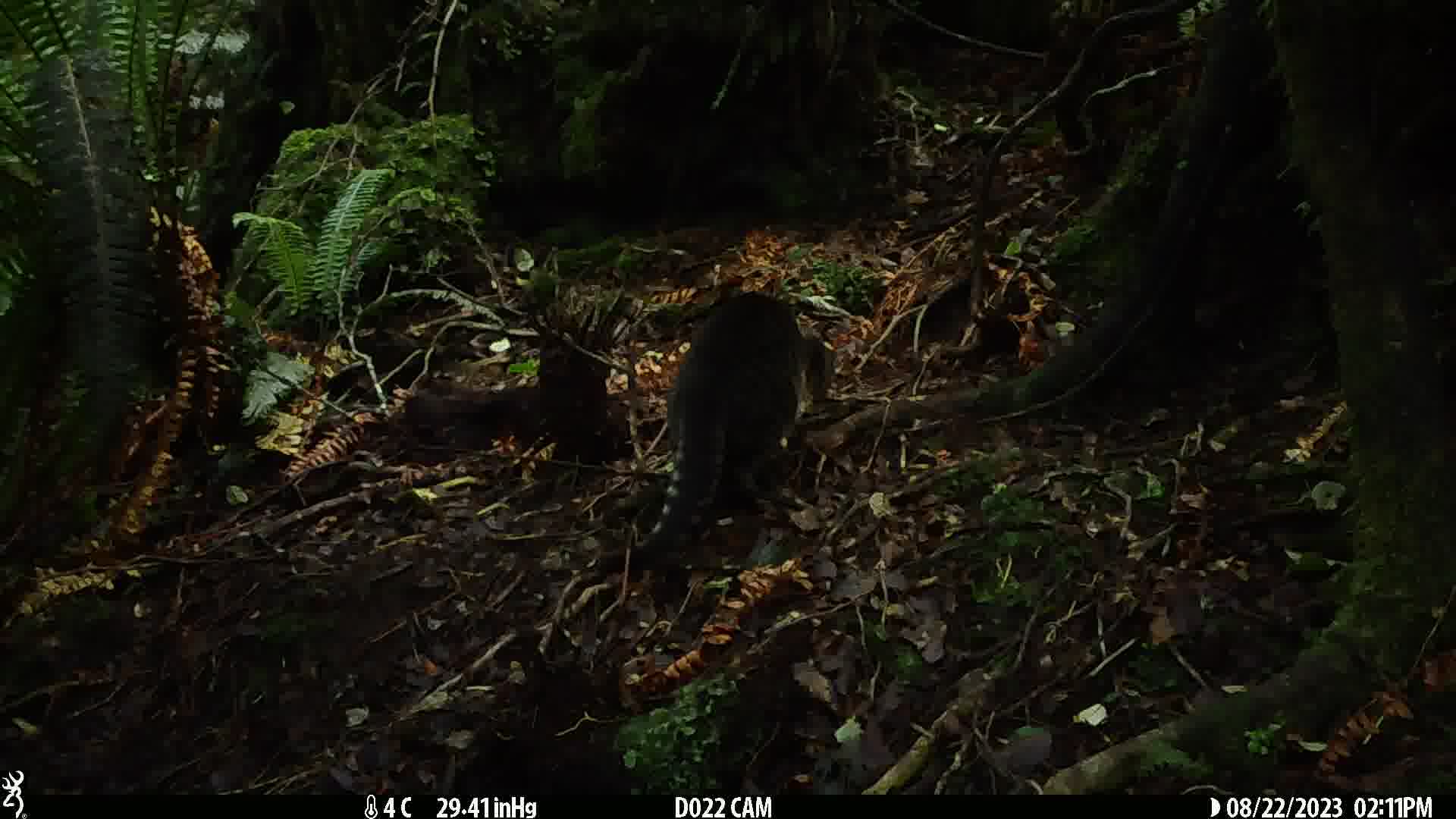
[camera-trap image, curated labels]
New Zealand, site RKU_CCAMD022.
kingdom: Animalia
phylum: Chordata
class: Mammalia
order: Carnivora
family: Felidae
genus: Felis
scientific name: Felis catus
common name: domestic cat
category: cat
Cat (domestic cat) (Felis catus).